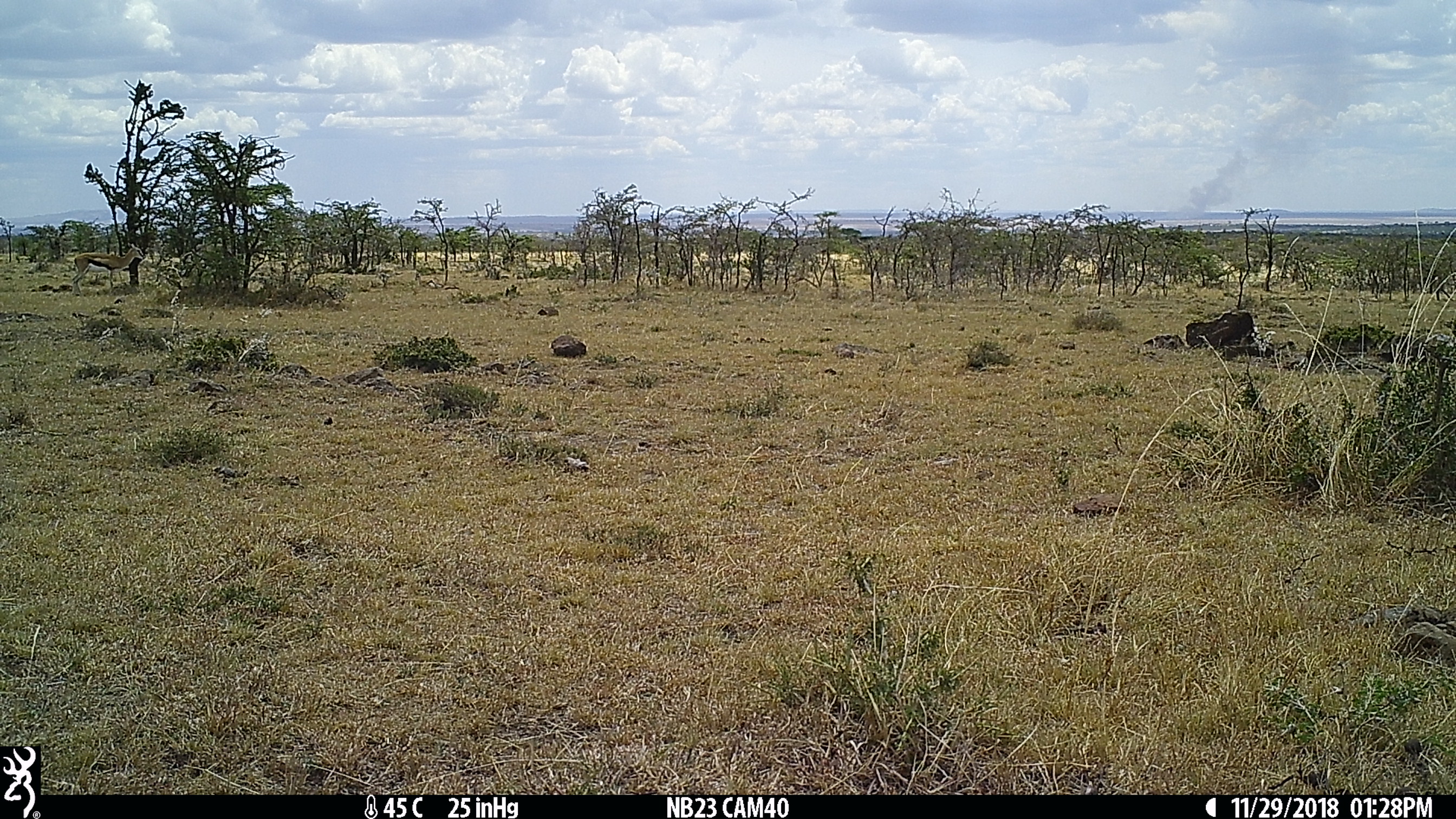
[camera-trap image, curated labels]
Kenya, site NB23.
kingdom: Animalia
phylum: Chordata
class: Mammalia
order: Artiodactyla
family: Bovidae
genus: Eudorcas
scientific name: Eudorcas thomsonii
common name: thomon's gazelle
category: gazelle thomsons